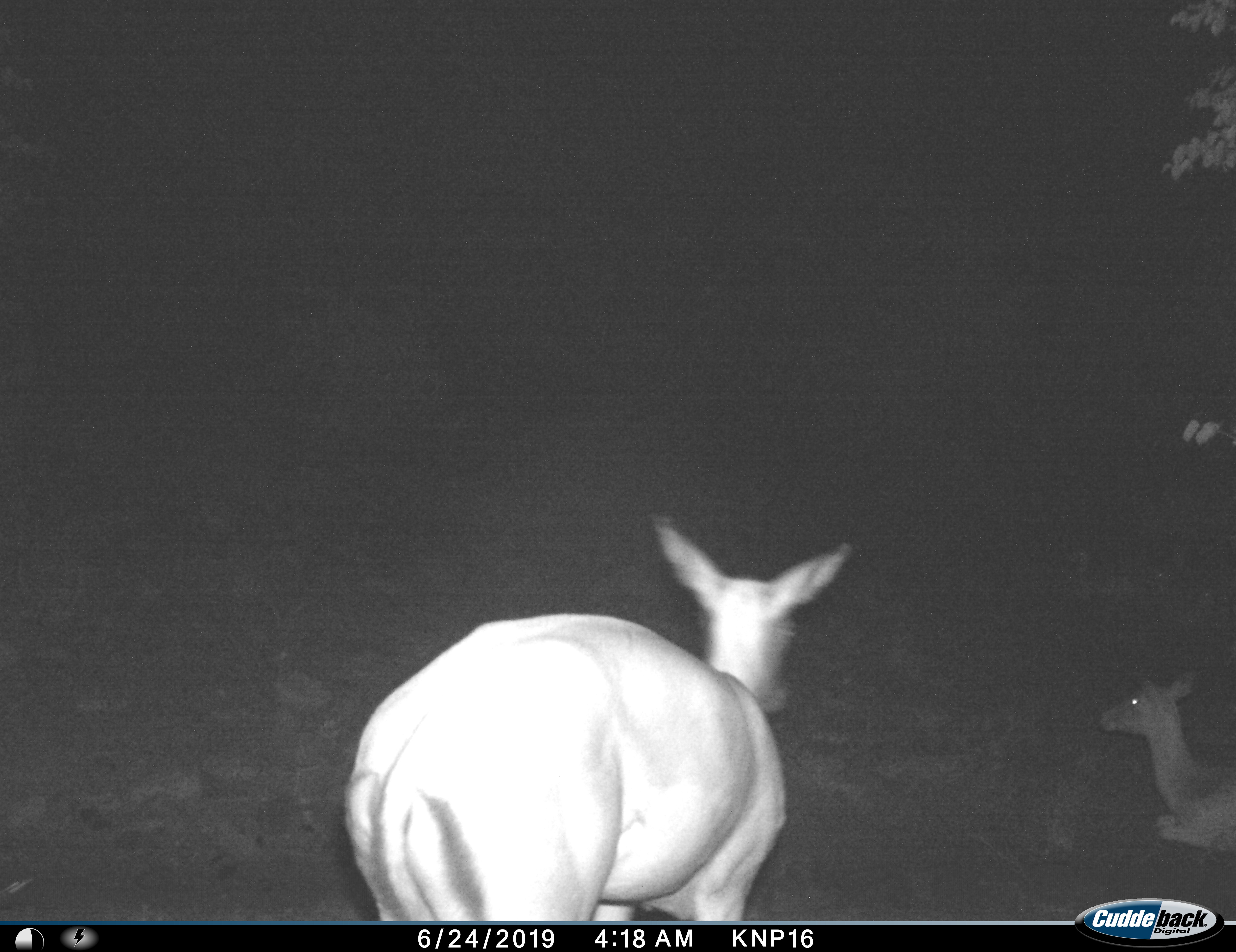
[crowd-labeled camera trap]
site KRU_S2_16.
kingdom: Animalia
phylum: Chordata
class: Mammalia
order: Artiodactyla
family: Bovidae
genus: Aepyceros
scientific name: Aepyceros melampus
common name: impala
Impala (Aepyceros melampus), count 2. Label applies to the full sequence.